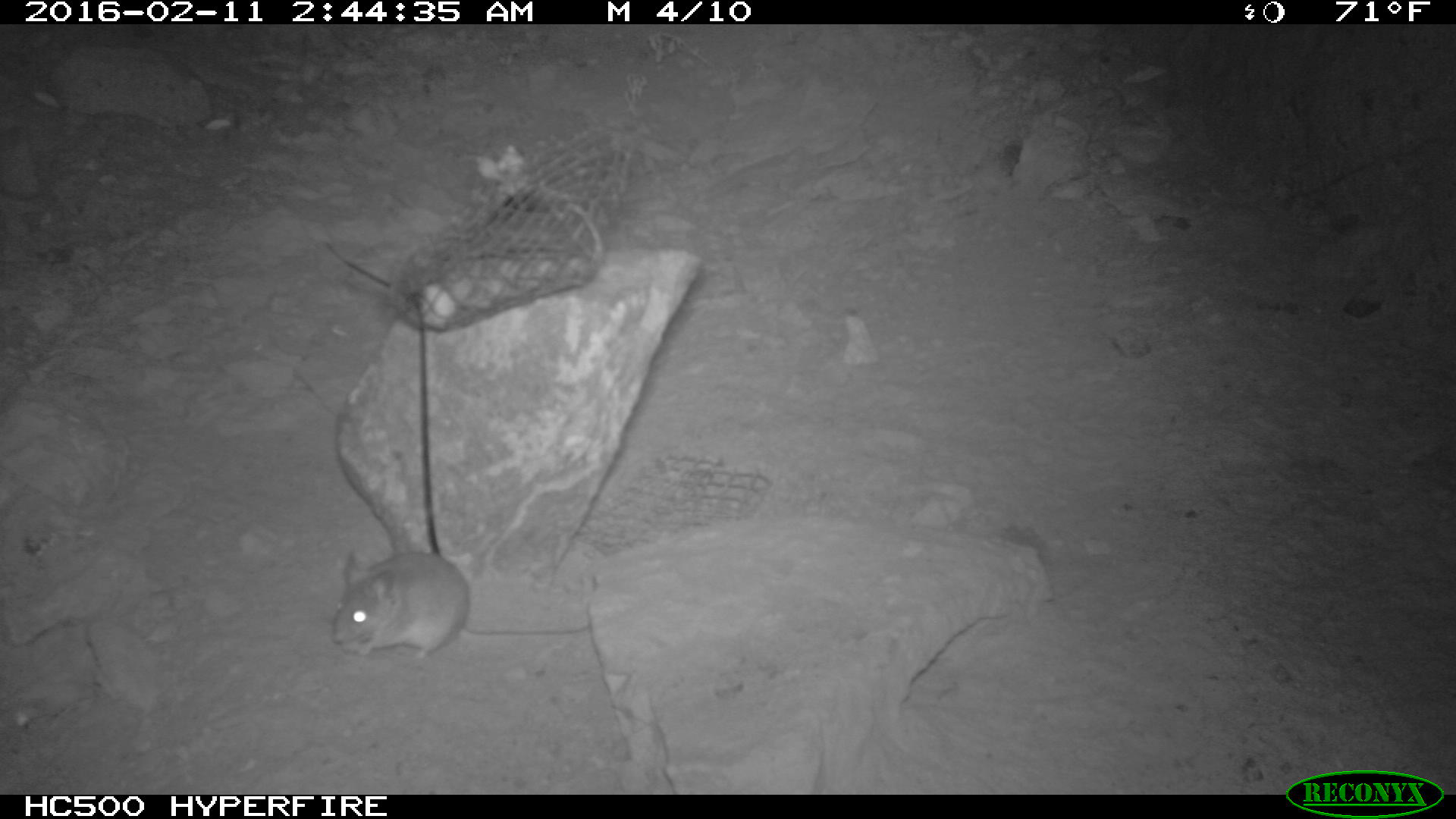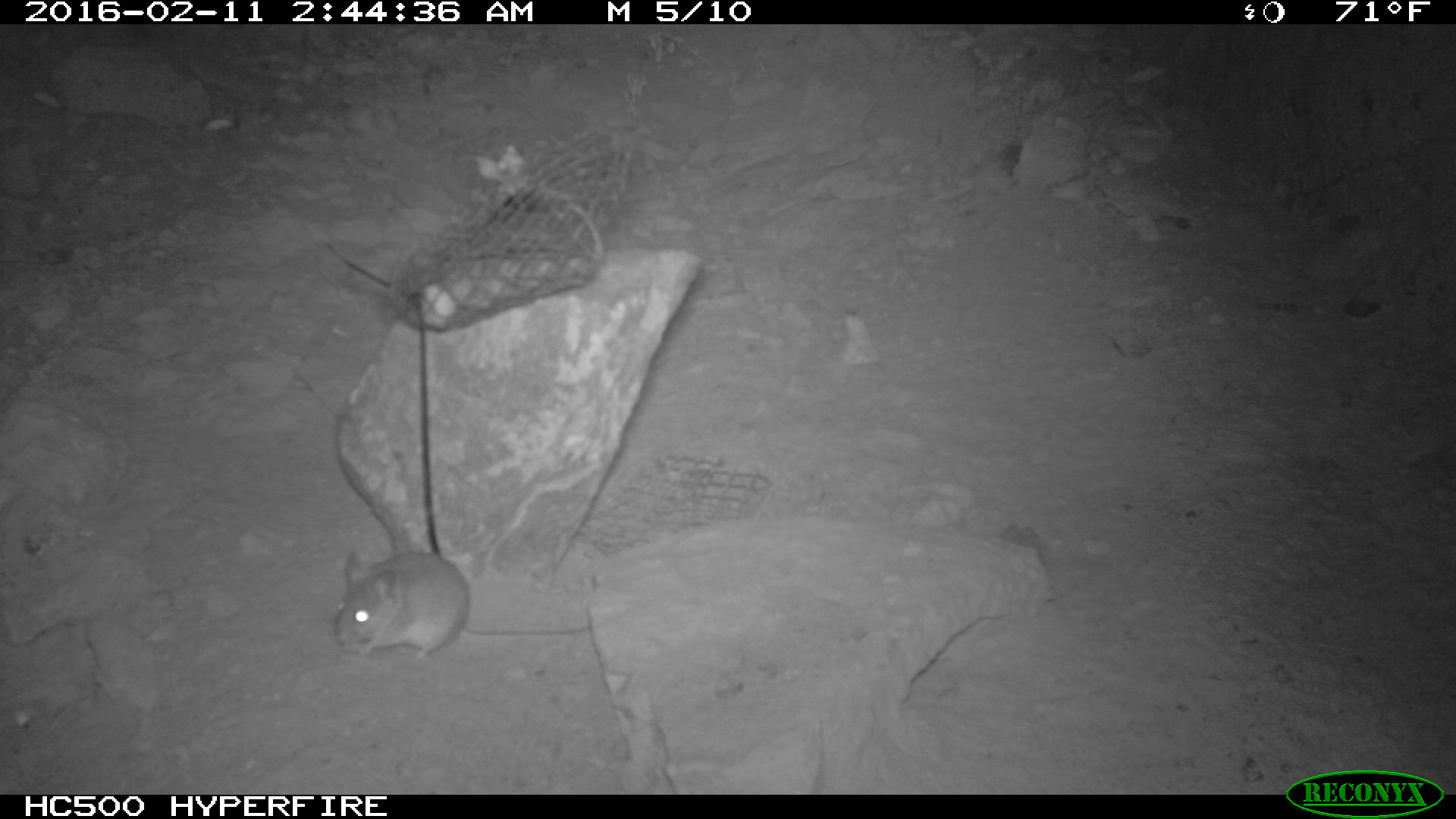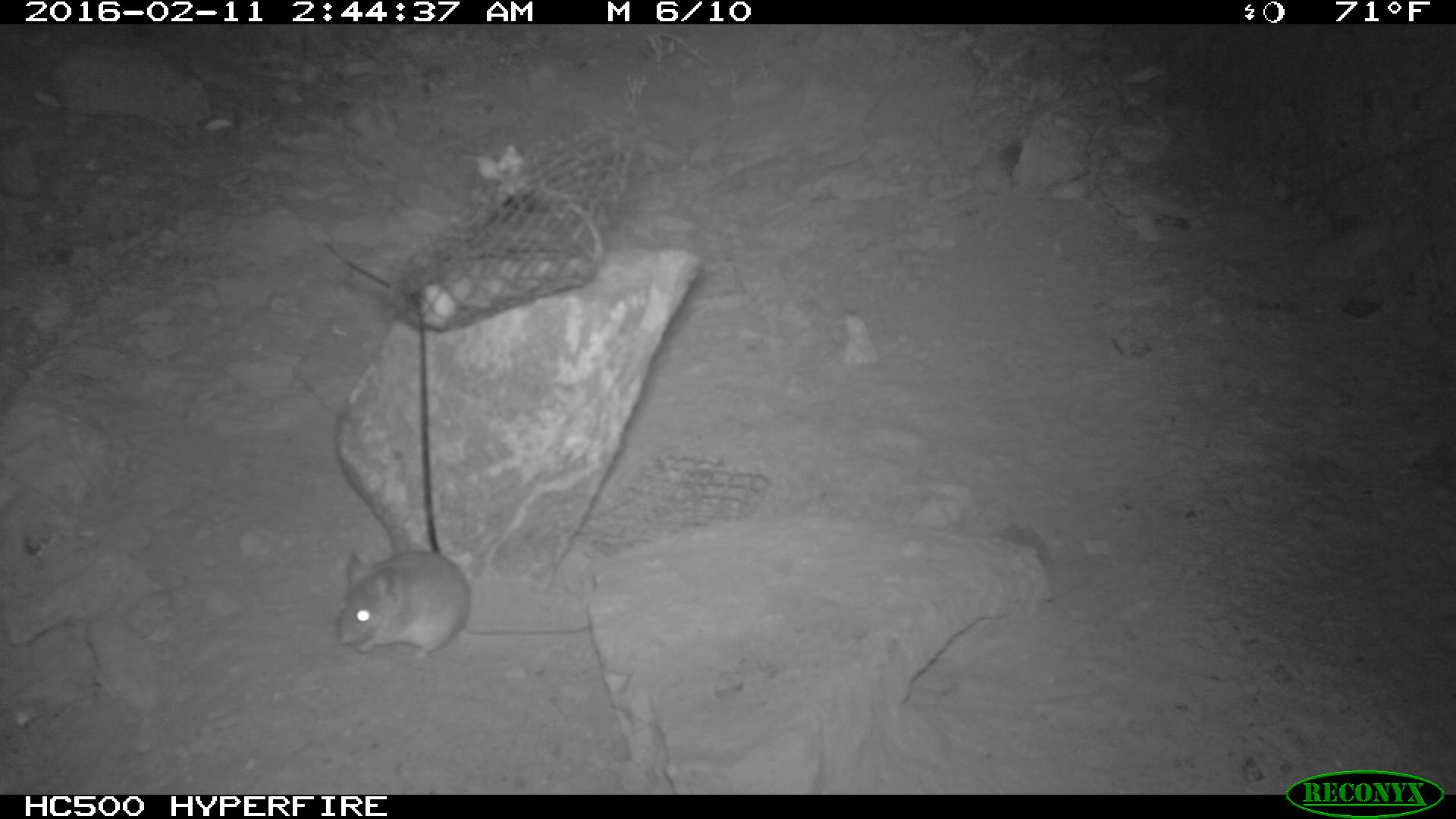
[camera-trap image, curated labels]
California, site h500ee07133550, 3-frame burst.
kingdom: Animalia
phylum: Chordata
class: Mammalia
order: Rodentia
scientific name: Rodentia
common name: rodent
Rodent (Rodentia).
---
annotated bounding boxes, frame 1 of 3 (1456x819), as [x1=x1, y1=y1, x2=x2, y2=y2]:
rodent: [x1=330, y1=541, x2=589, y2=661]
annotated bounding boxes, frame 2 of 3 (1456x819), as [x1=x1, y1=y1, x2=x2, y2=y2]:
rodent: [x1=330, y1=541, x2=589, y2=661]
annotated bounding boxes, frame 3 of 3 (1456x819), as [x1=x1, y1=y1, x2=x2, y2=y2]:
rodent: [x1=330, y1=541, x2=589, y2=661]